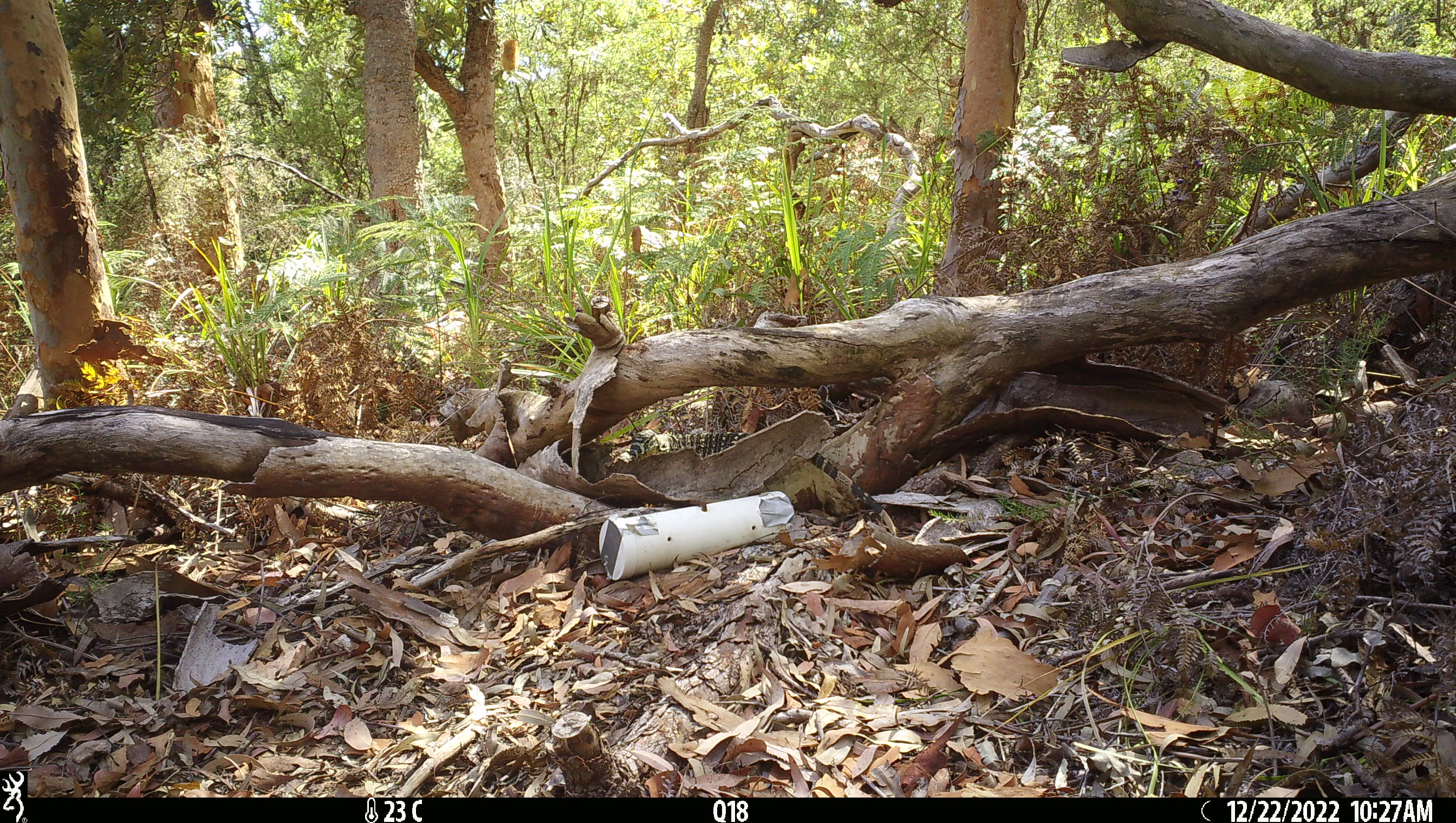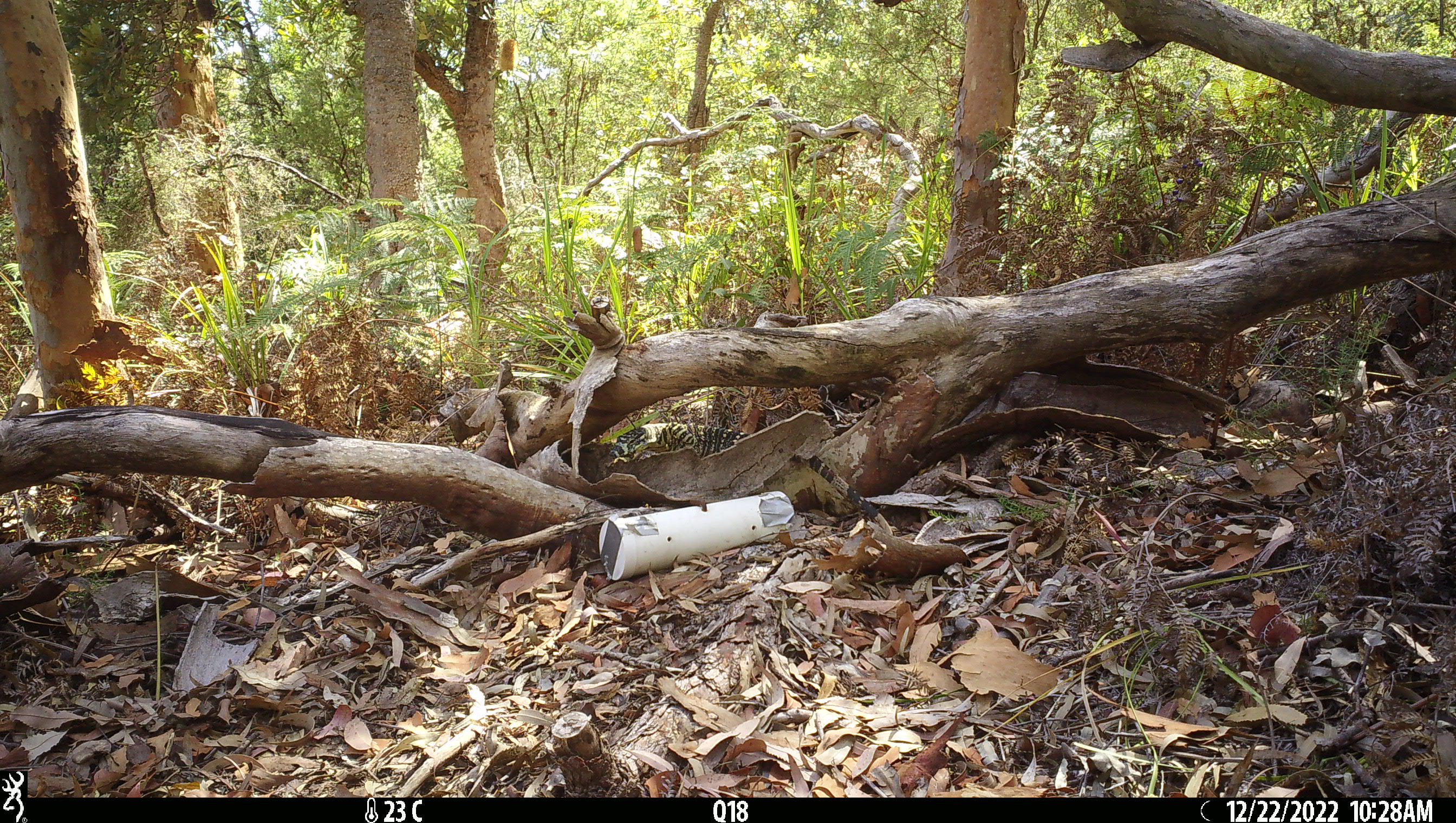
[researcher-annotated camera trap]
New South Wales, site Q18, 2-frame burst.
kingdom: Animalia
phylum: Chordata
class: Reptilia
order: Squamata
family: Varanidae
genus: Varanus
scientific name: Varanus varius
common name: lace monitor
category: goanna